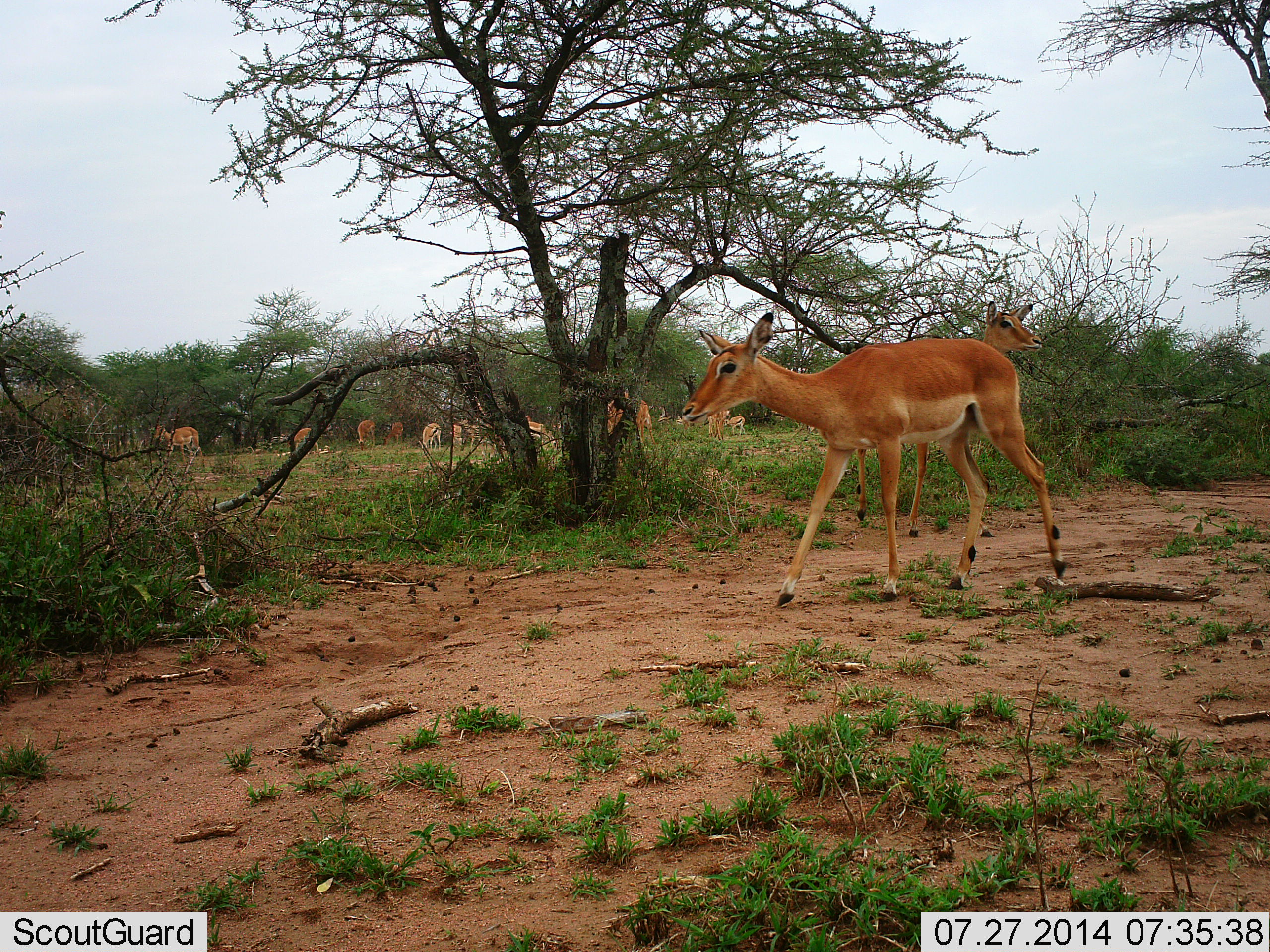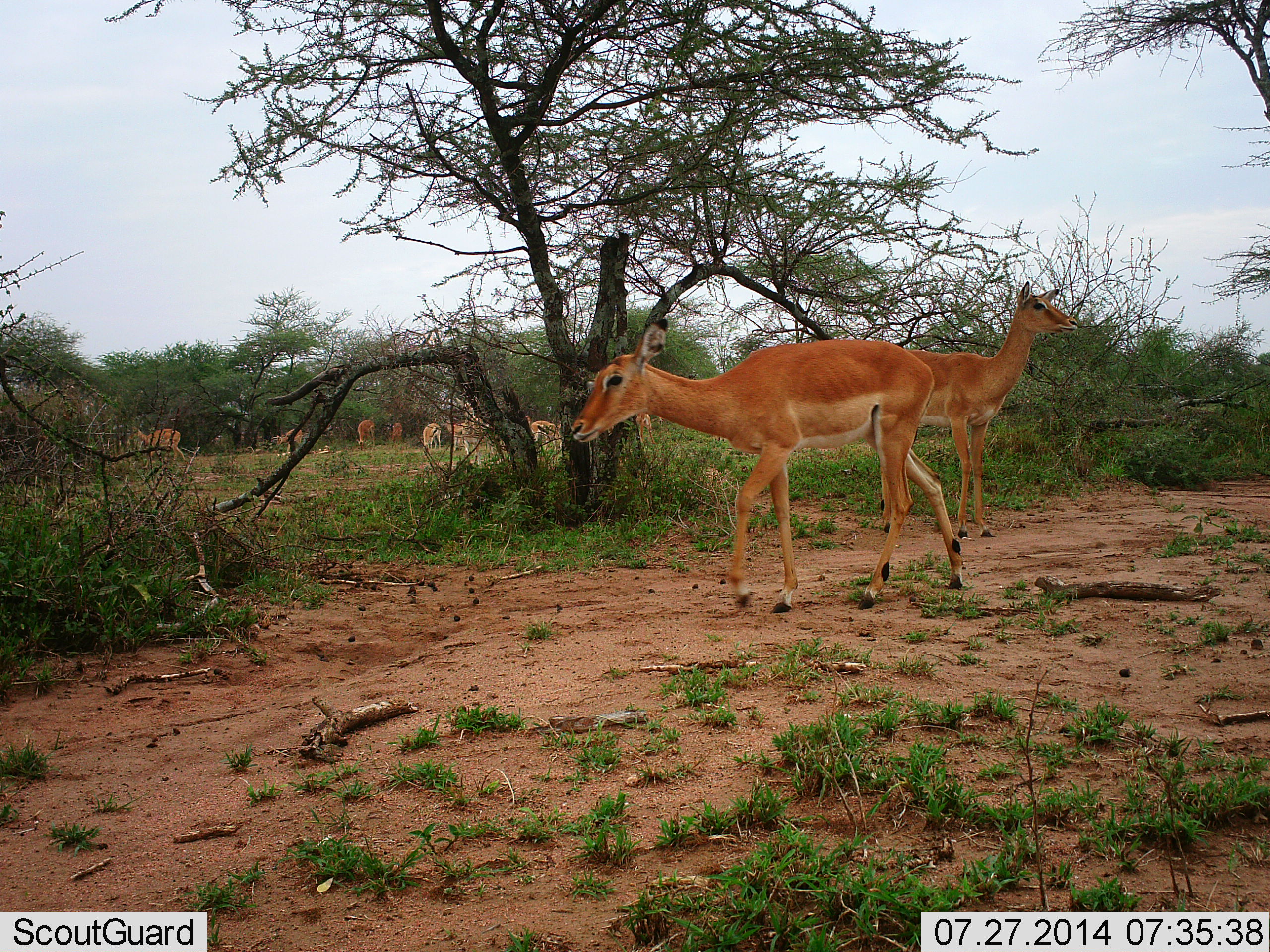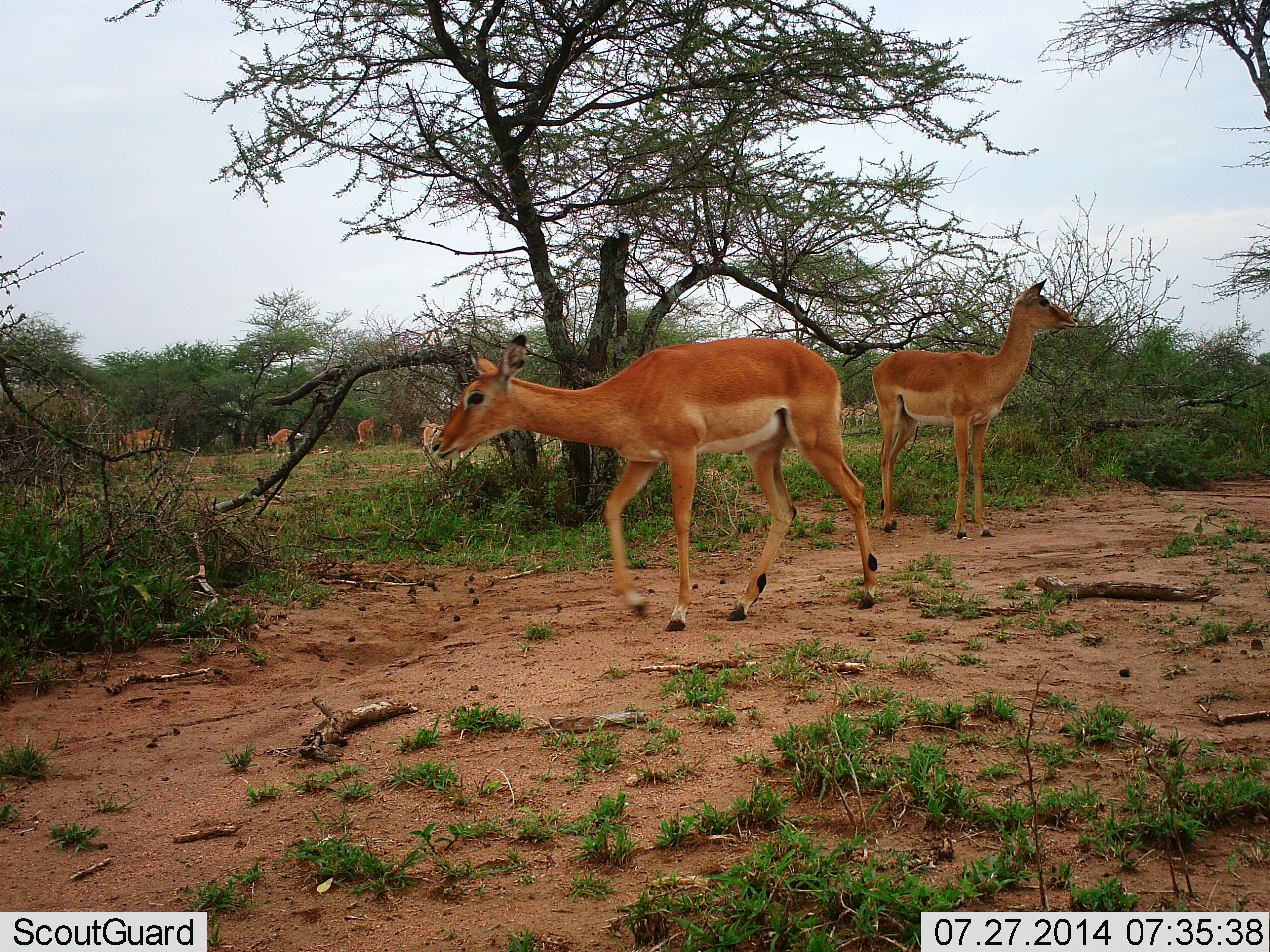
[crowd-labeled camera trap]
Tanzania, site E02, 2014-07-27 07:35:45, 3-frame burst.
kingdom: Animalia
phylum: Chordata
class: Mammalia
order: Artiodactyla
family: Bovidae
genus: Aepyceros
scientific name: Aepyceros melampus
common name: impala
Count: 9.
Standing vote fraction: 50%.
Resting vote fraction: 6%.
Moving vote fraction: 81%.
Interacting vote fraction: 6%.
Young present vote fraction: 6%.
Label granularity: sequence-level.